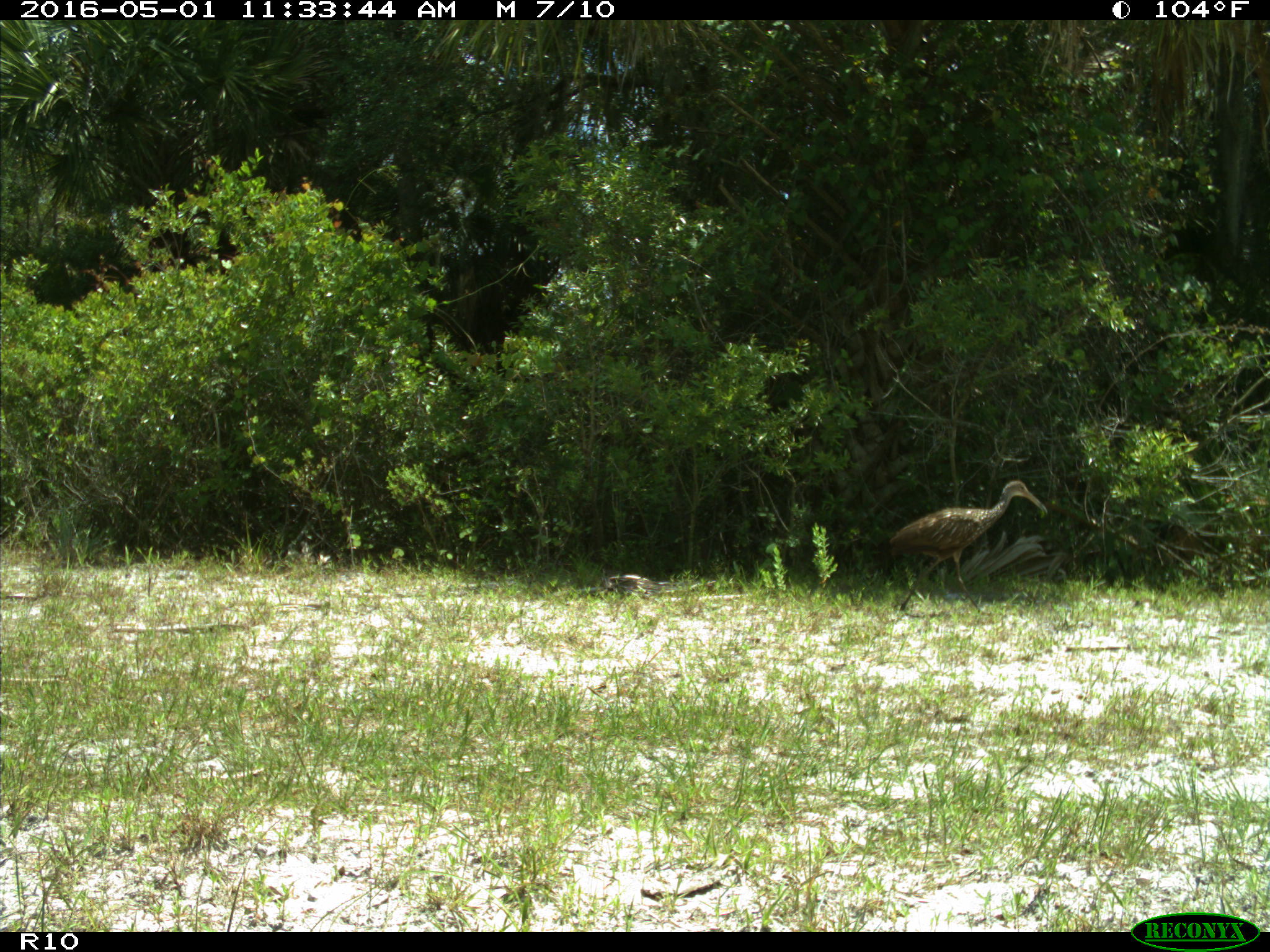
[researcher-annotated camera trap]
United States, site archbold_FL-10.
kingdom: Animalia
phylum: Chordata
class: Aves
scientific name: Aves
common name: birds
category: unidentified bird